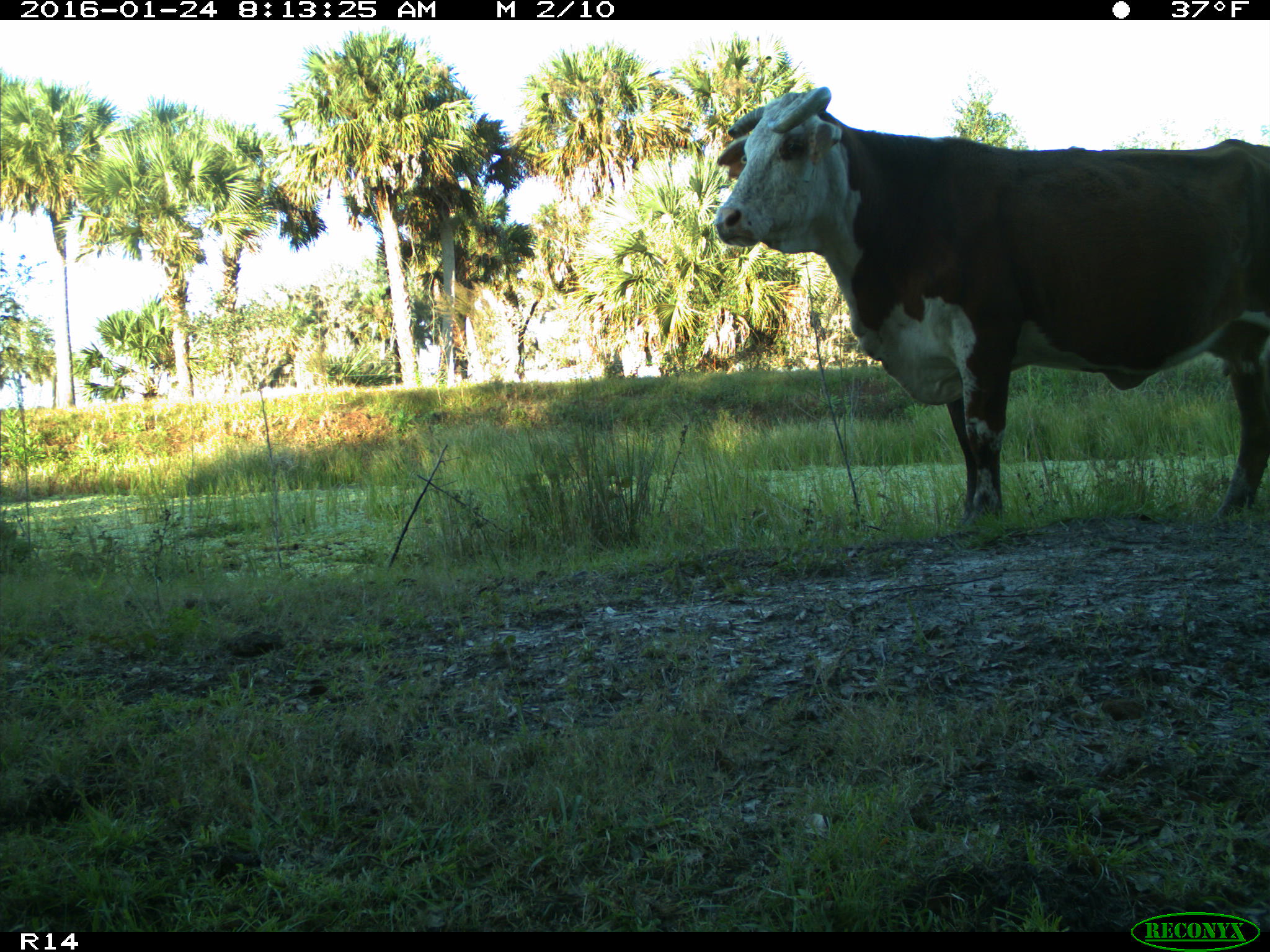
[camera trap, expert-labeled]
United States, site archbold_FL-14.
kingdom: Animalia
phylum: Chordata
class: Mammalia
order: Artiodactyla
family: Bovidae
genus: Bos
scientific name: Bos taurus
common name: domestic cow